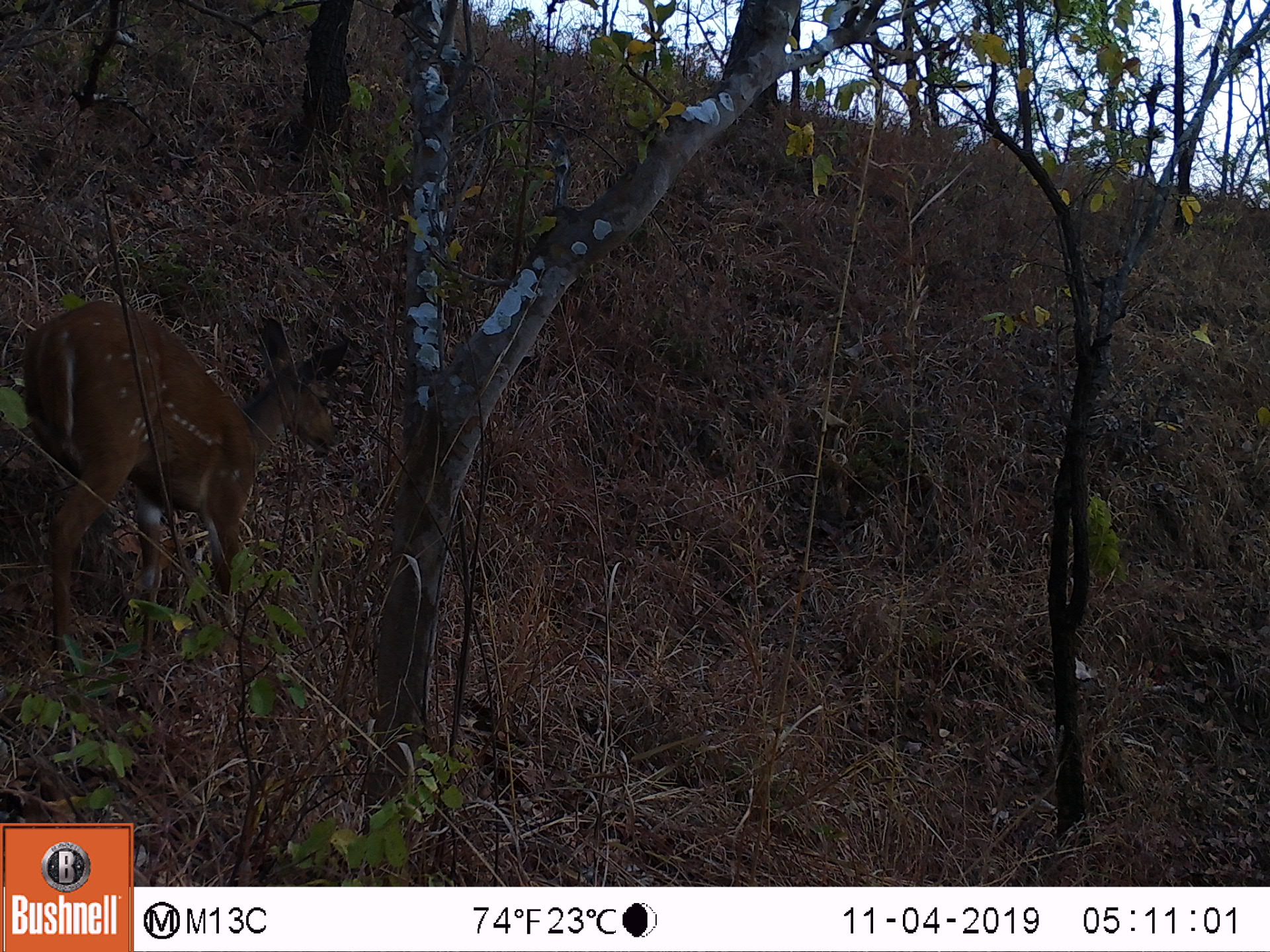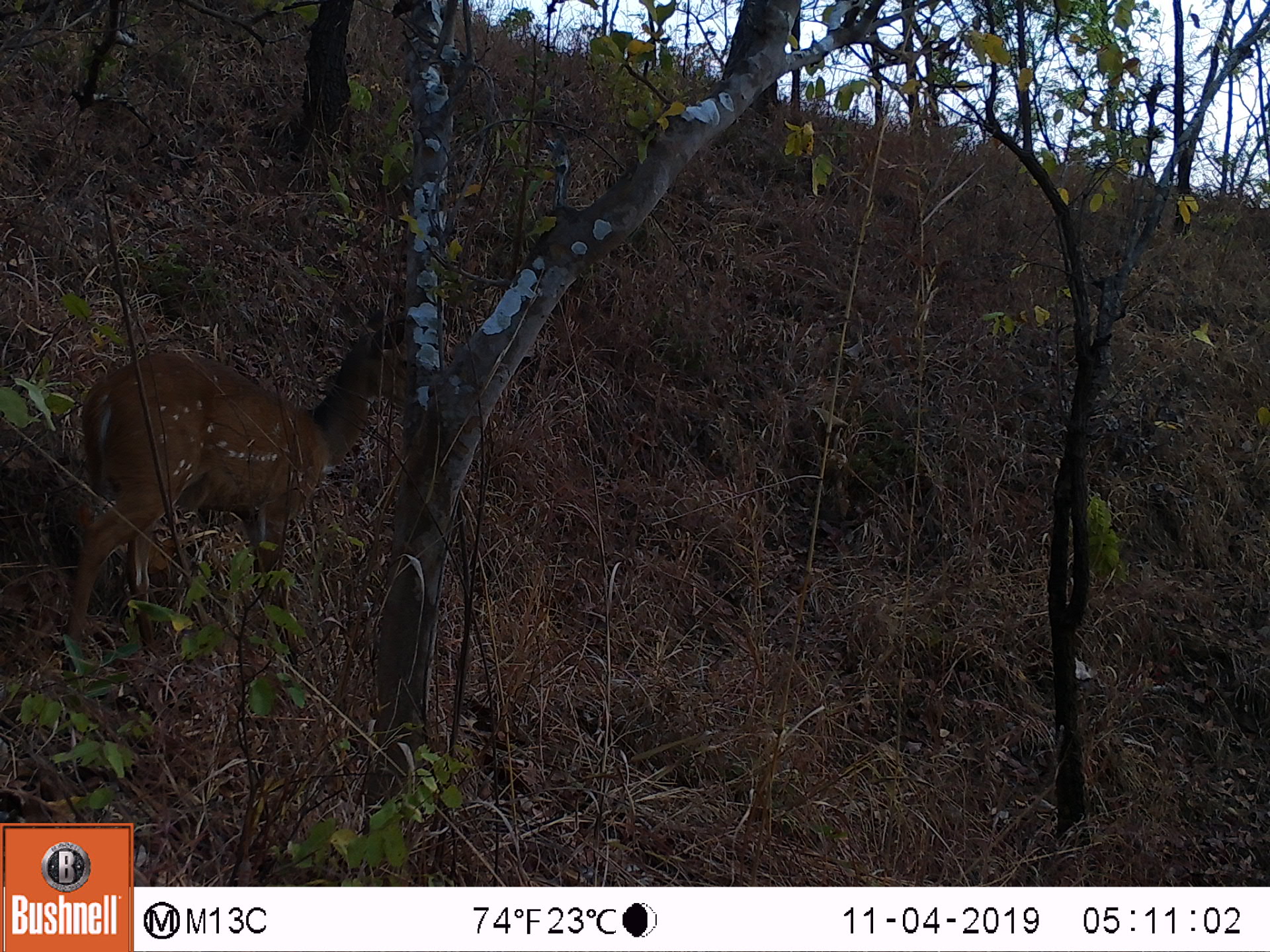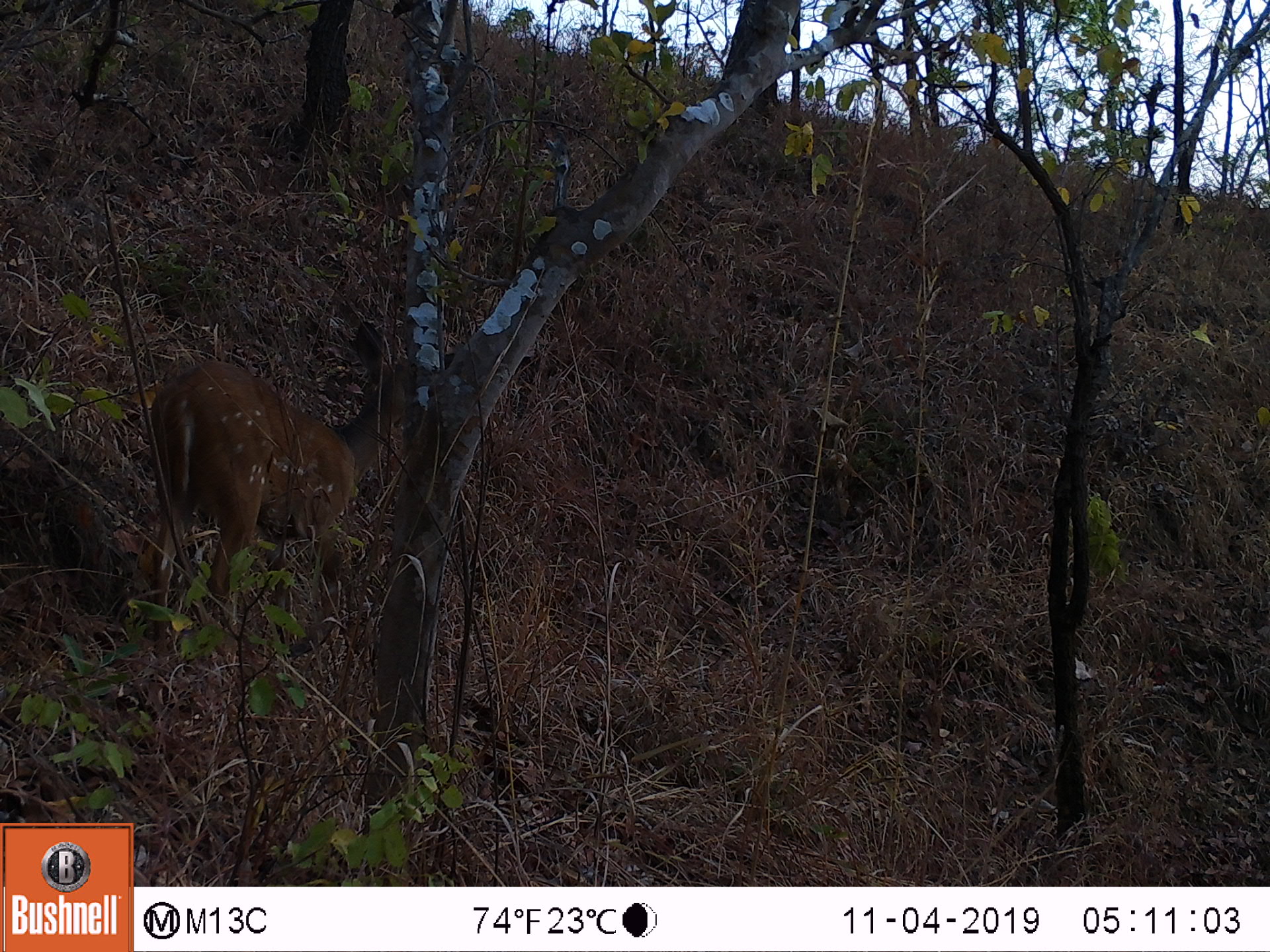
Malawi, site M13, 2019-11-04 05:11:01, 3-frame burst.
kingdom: Animalia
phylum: Chordata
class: Mammalia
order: Artiodactyla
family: Bovidae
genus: Tragelaphus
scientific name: Tragelaphus sylvaticus sylvaticus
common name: cape bushbuck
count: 1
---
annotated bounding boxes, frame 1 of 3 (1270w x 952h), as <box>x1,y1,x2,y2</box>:
cape bushbuck: <box>14,293,351,671</box>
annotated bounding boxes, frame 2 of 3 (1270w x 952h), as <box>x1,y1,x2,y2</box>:
cape bushbuck: <box>52,309,415,676</box>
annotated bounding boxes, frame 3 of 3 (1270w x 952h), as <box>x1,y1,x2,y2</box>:
cape bushbuck: <box>141,319,411,667</box>